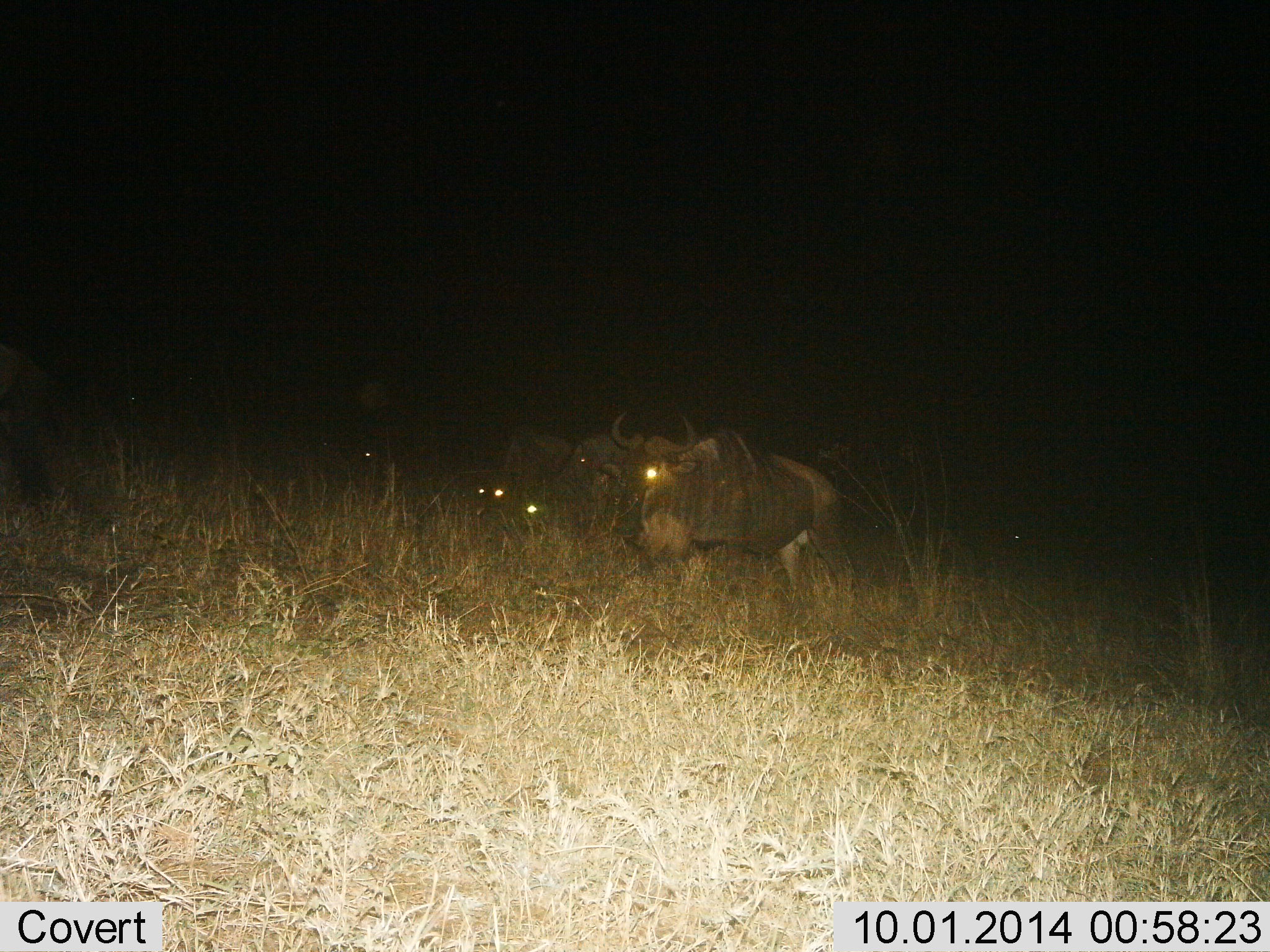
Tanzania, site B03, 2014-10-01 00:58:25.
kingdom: Animalia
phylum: Chordata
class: Mammalia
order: Artiodactyla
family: Bovidae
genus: Connochaetes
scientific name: Connochaetes taurinus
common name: blue wildebeest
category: wildebeest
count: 4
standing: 100%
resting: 10%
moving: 0%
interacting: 0%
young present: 0%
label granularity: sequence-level